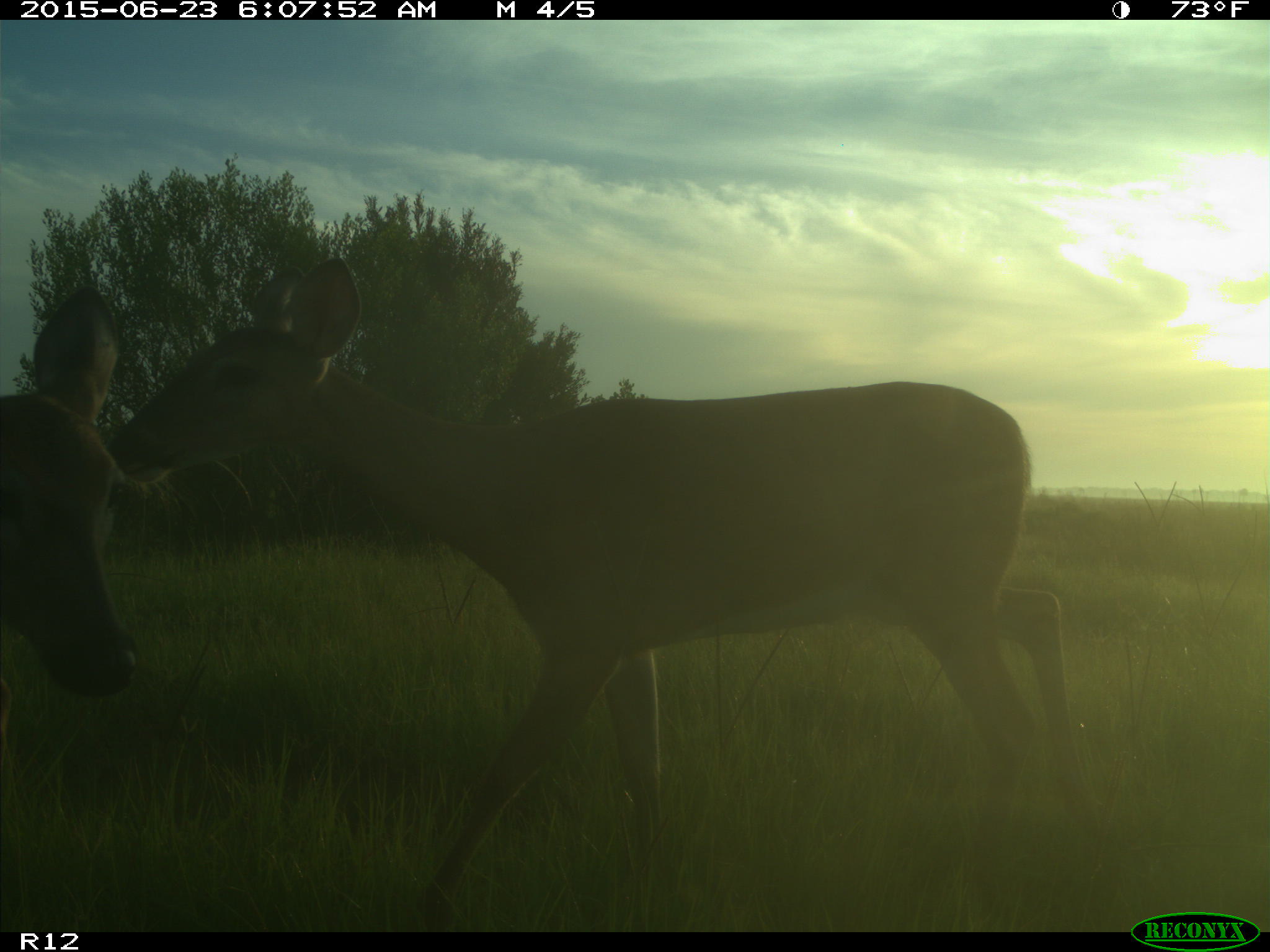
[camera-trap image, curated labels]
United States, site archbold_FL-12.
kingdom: Animalia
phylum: Chordata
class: Mammalia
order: Artiodactyla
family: Cervidae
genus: Odocoileus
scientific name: Odocoileus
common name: deer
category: unidentified deer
Unidentified deer (deer) (Odocoileus).